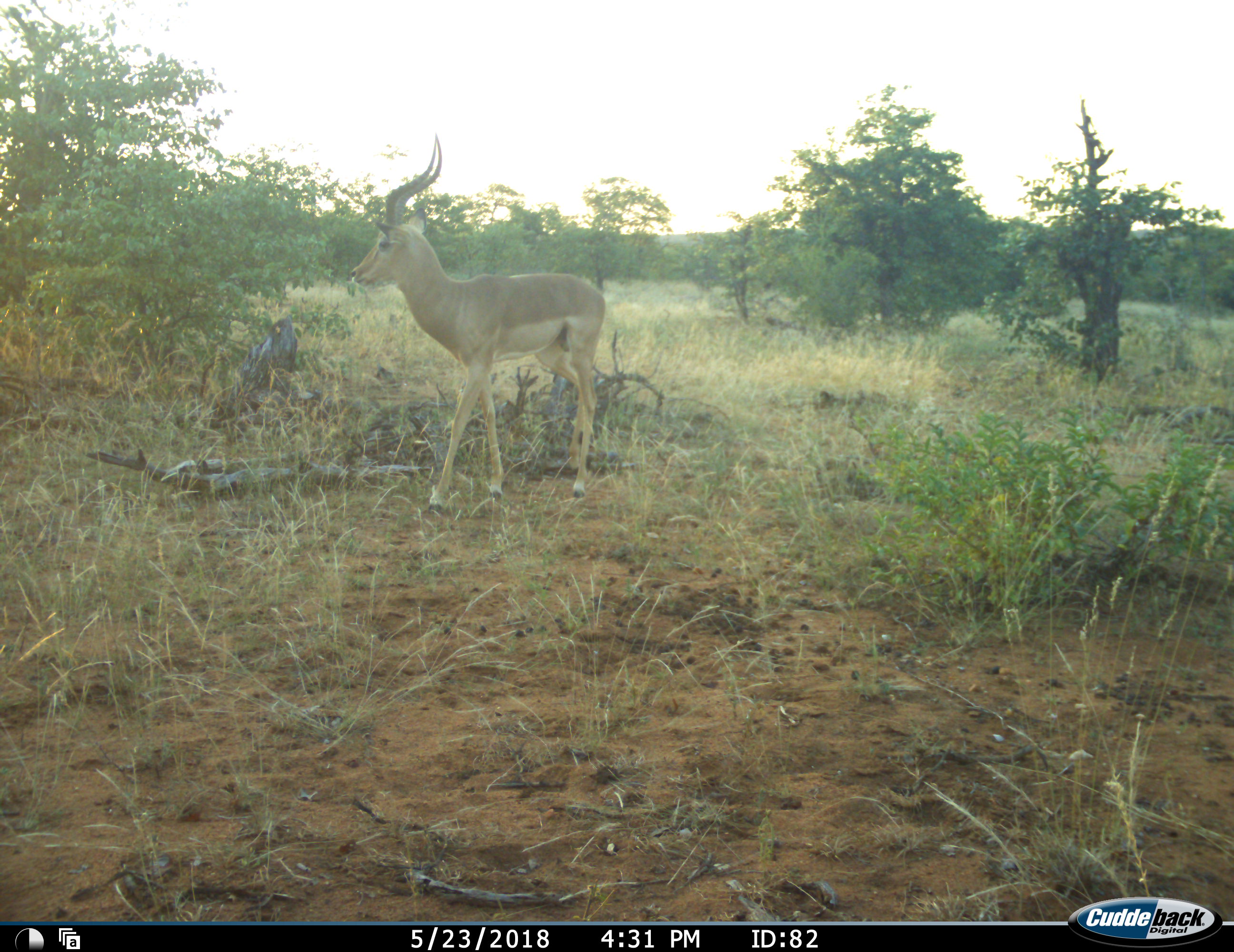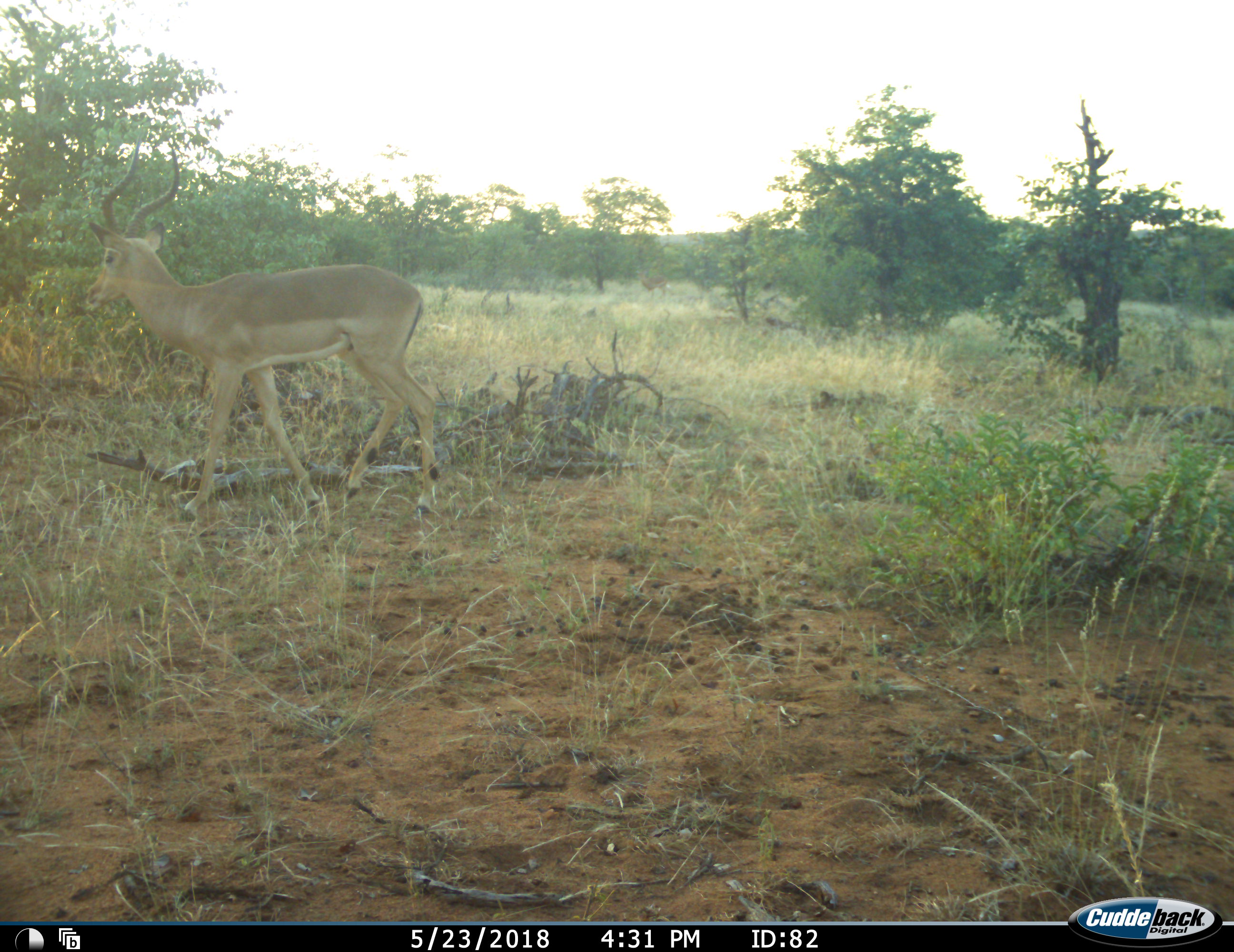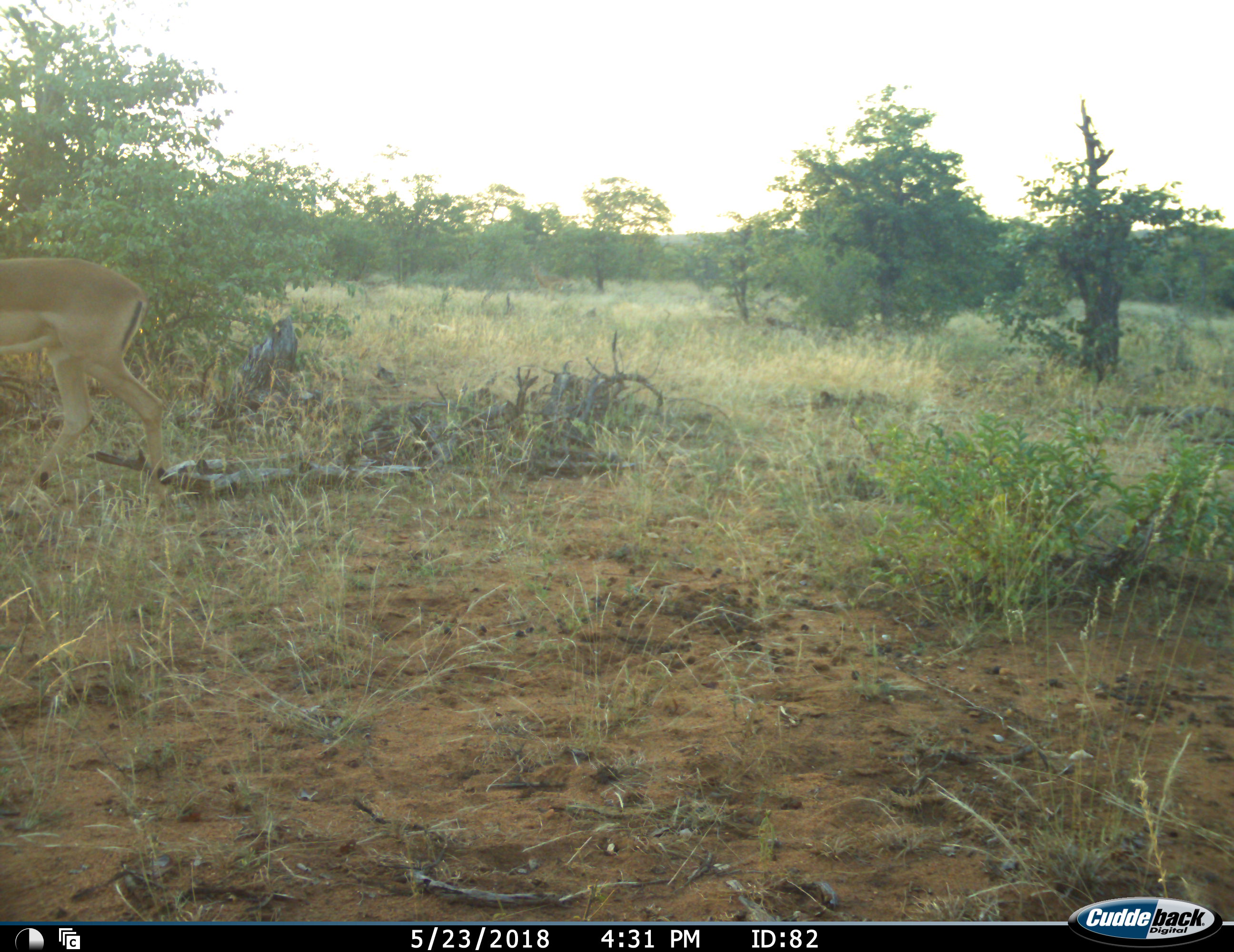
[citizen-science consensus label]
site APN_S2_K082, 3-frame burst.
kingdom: Animalia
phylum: Chordata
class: Mammalia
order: Artiodactyla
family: Bovidae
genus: Aepyceros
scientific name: Aepyceros melampus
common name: impala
Impala (Aepyceros melampus), count 1. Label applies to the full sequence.